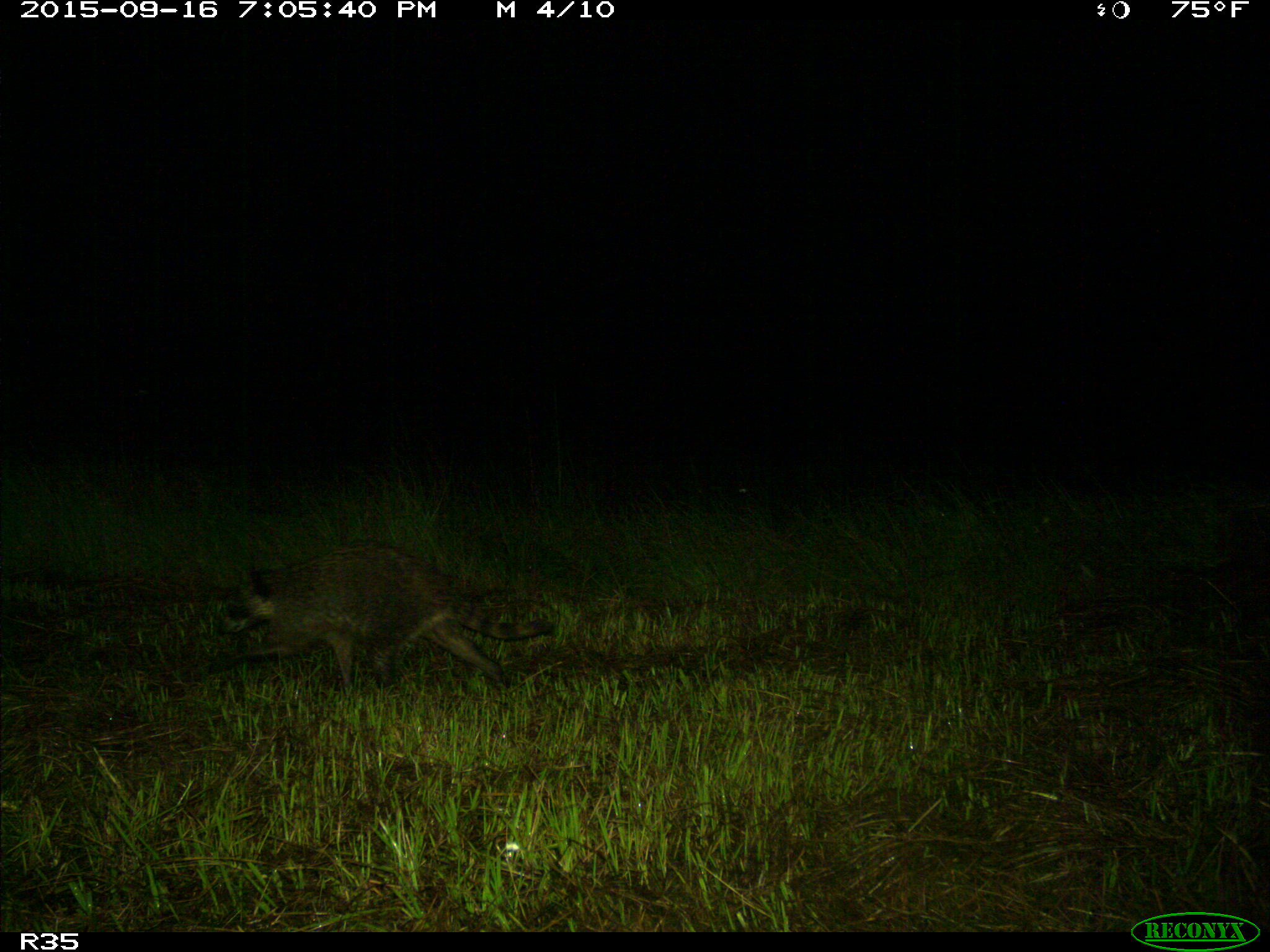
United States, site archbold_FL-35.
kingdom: Animalia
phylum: Chordata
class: Mammalia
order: Carnivora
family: Procyonidae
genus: Procyon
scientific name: Procyon lotor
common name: common raccoon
Procyon lotor (common raccoon).